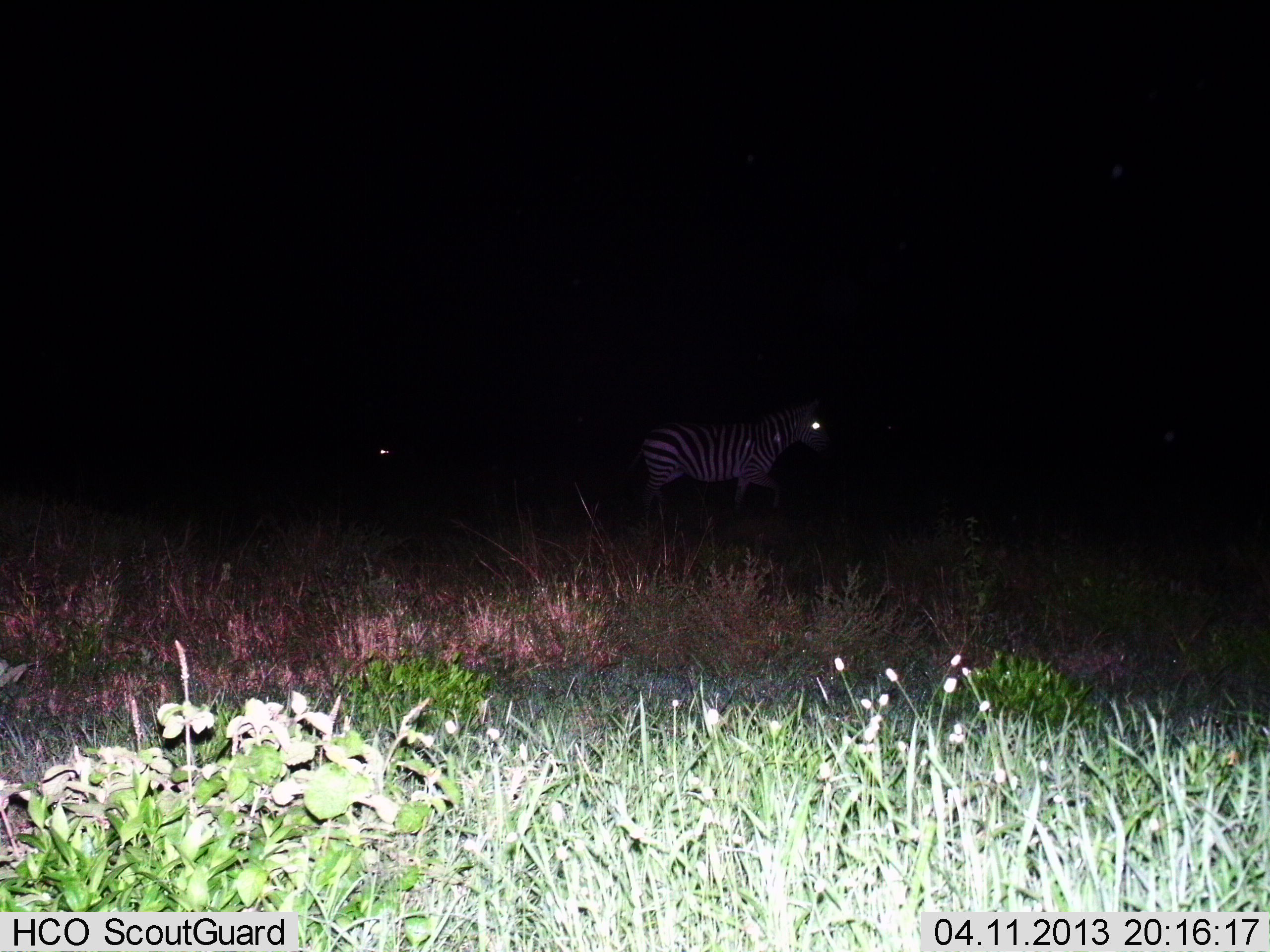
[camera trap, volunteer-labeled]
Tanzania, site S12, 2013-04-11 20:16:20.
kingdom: Animalia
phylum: Chordata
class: Mammalia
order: Perissodactyla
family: Equidae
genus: Equus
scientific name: Equus quagga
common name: plains zebra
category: zebra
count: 2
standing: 41%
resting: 0%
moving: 65%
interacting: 0%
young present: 0%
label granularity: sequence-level